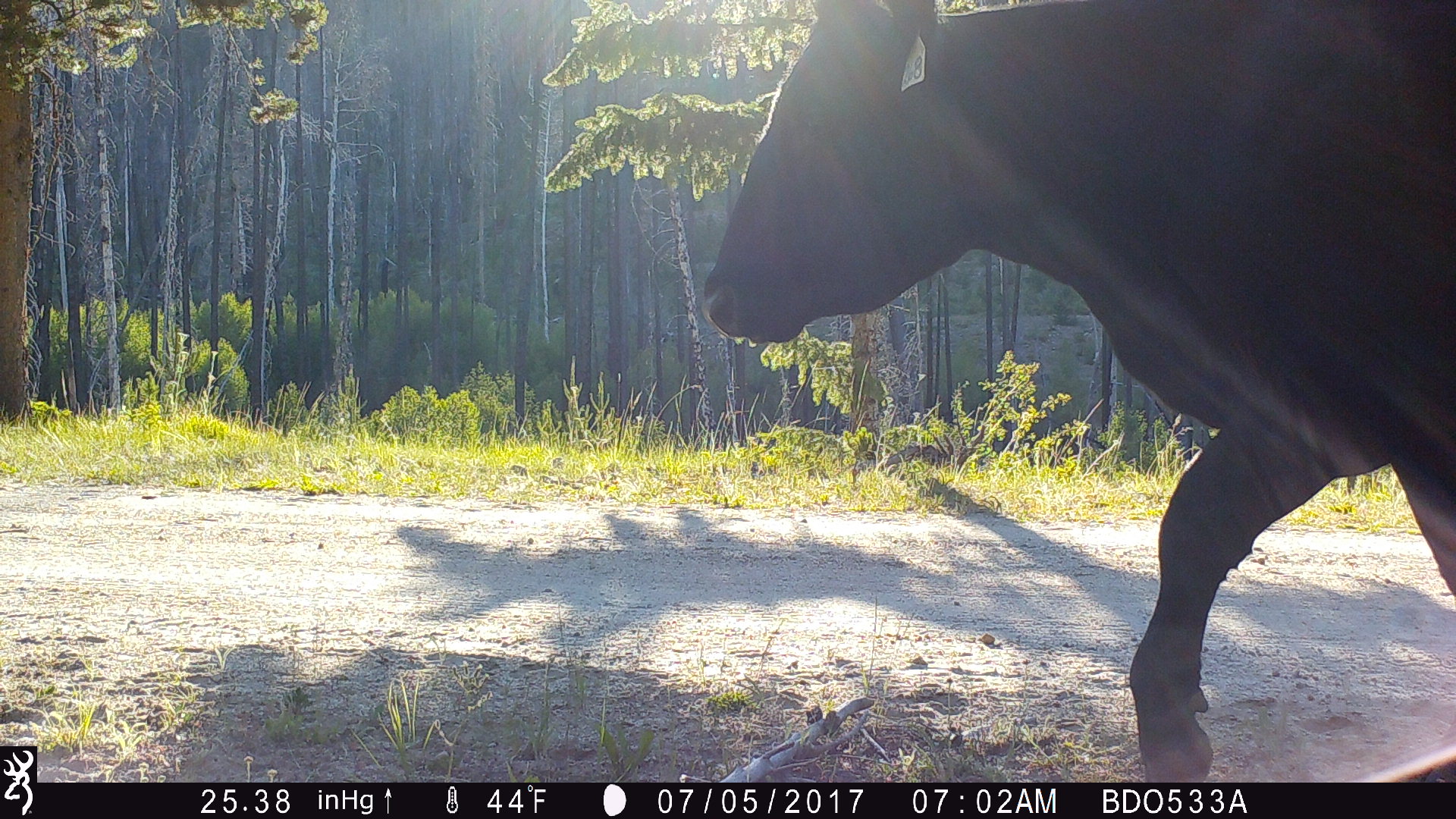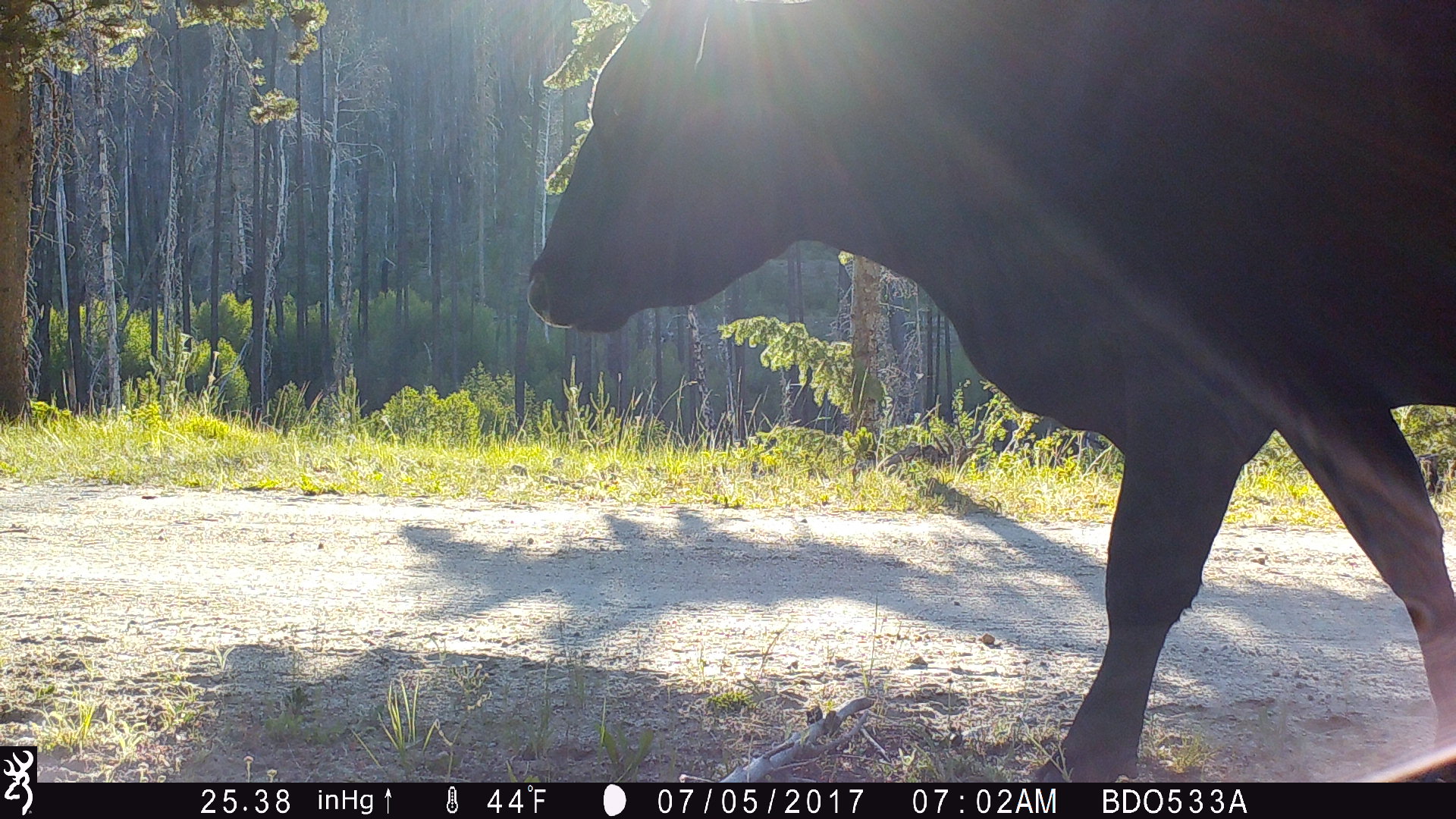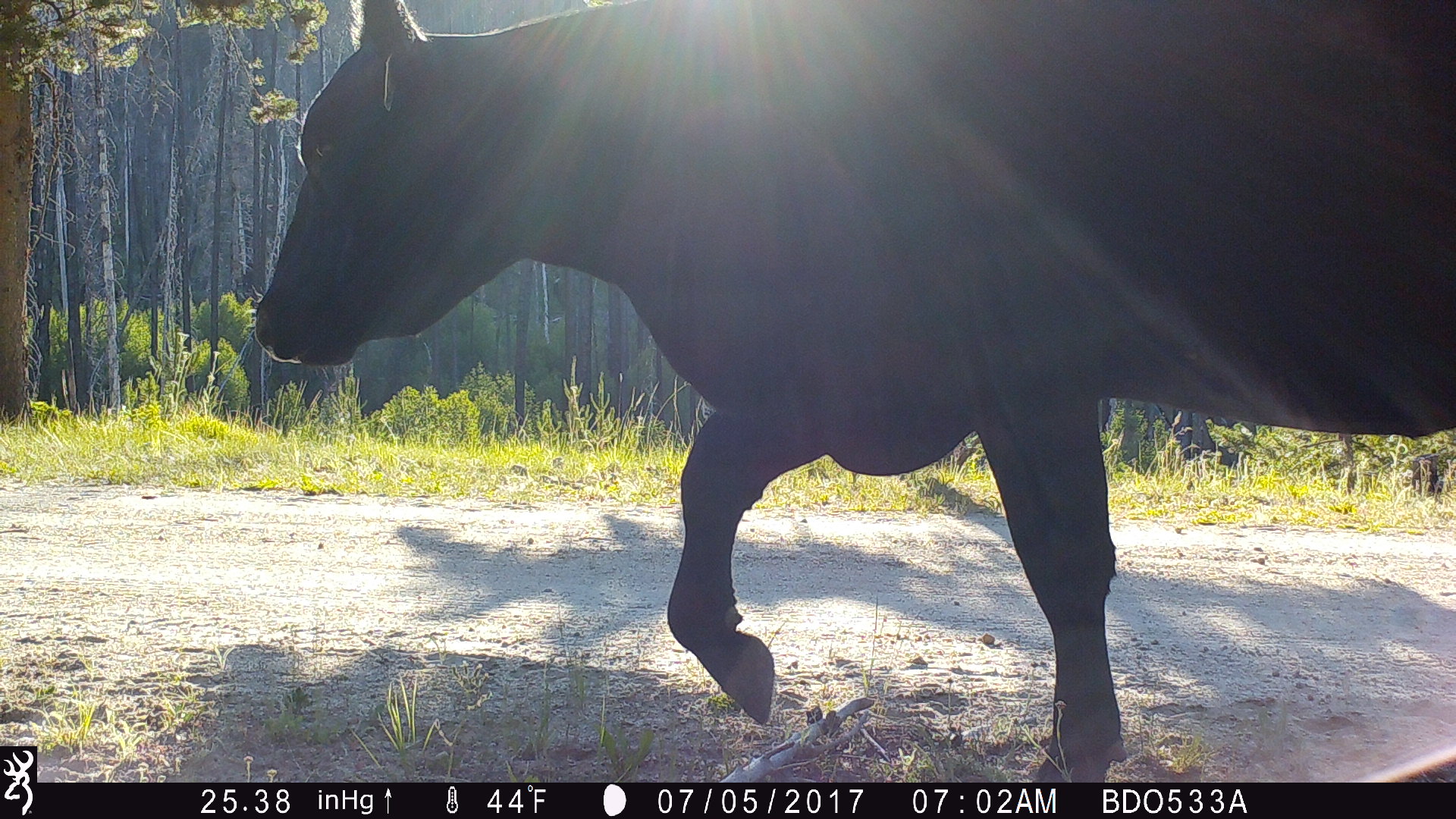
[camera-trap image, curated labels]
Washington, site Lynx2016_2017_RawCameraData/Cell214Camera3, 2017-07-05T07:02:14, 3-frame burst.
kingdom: Animalia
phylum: Chordata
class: Mammalia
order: Artiodactyla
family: Bovidae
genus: Bos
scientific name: Bos taurus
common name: domestic cattle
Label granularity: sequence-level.